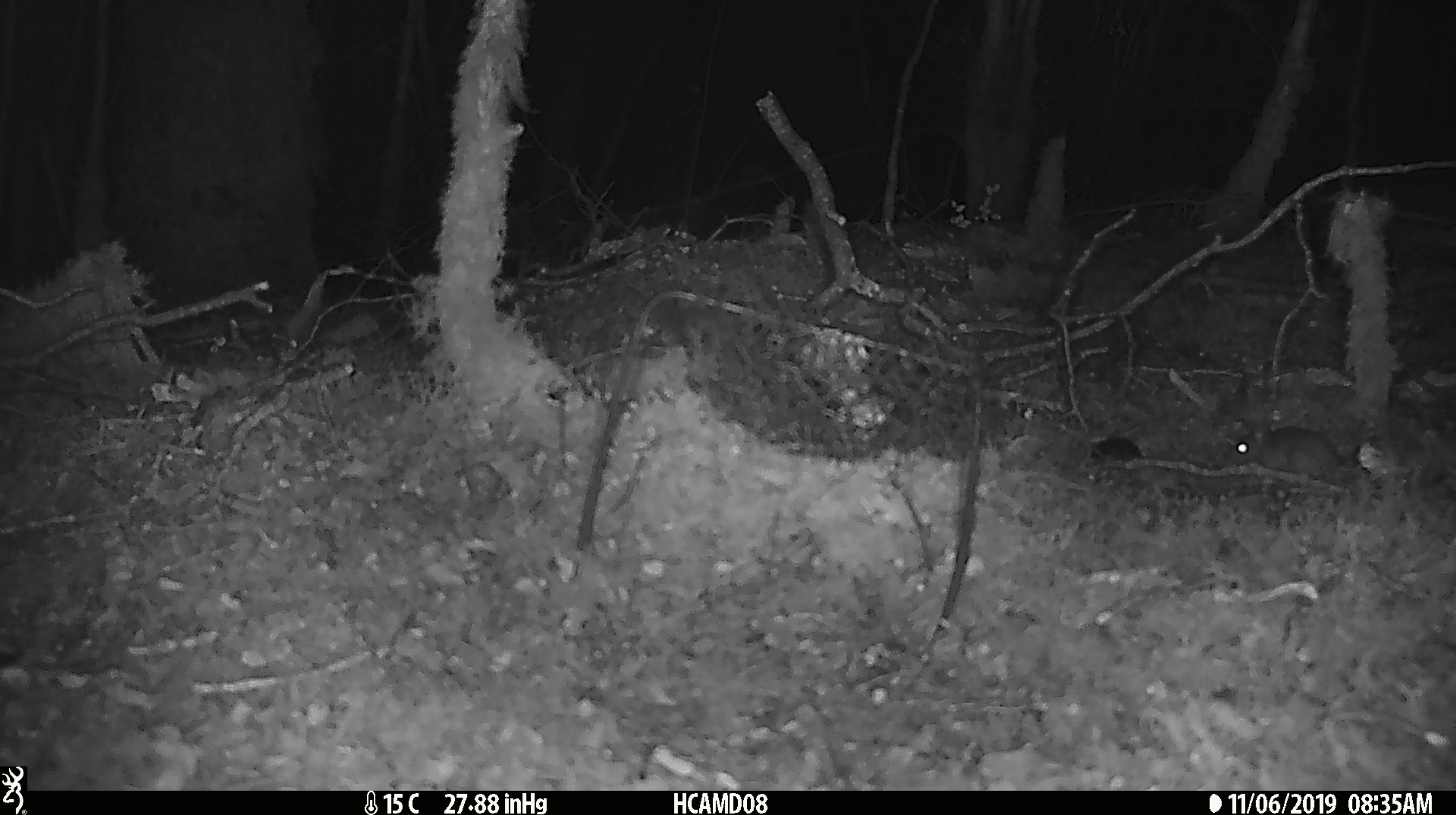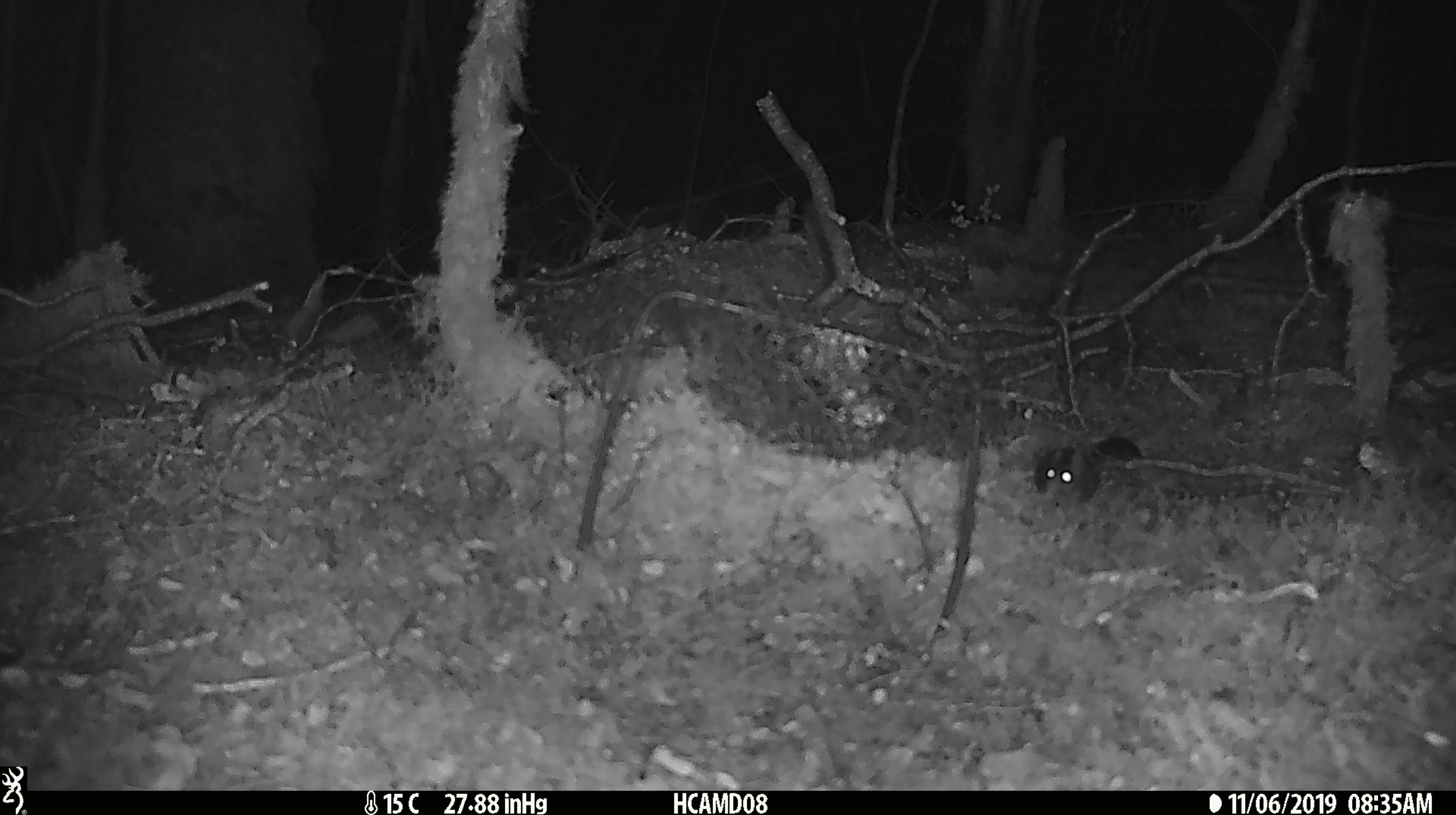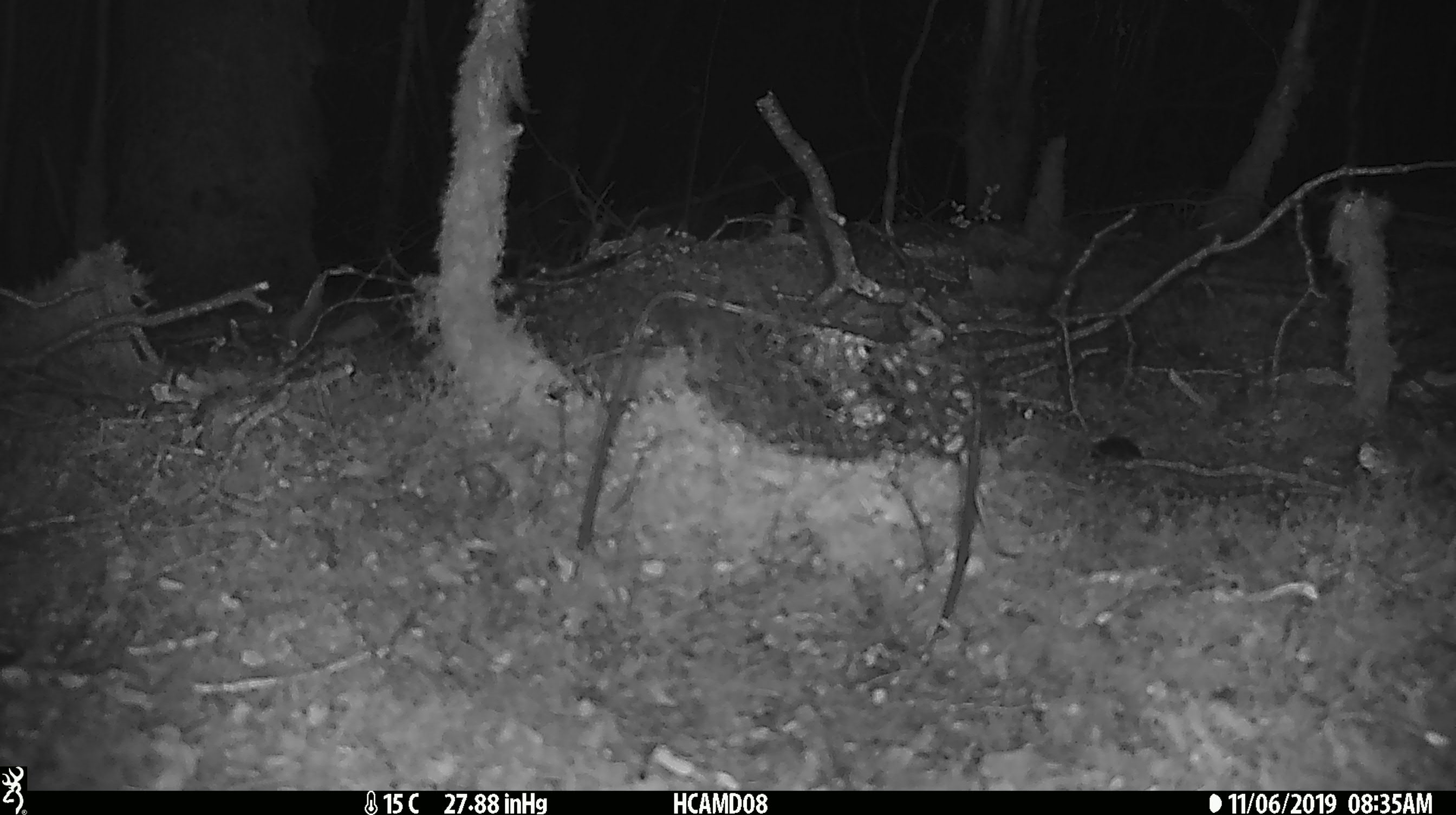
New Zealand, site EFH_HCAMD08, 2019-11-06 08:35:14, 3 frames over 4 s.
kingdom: Animalia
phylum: Chordata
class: Mammalia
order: Rodentia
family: Muridae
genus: Mus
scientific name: Mus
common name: mouse